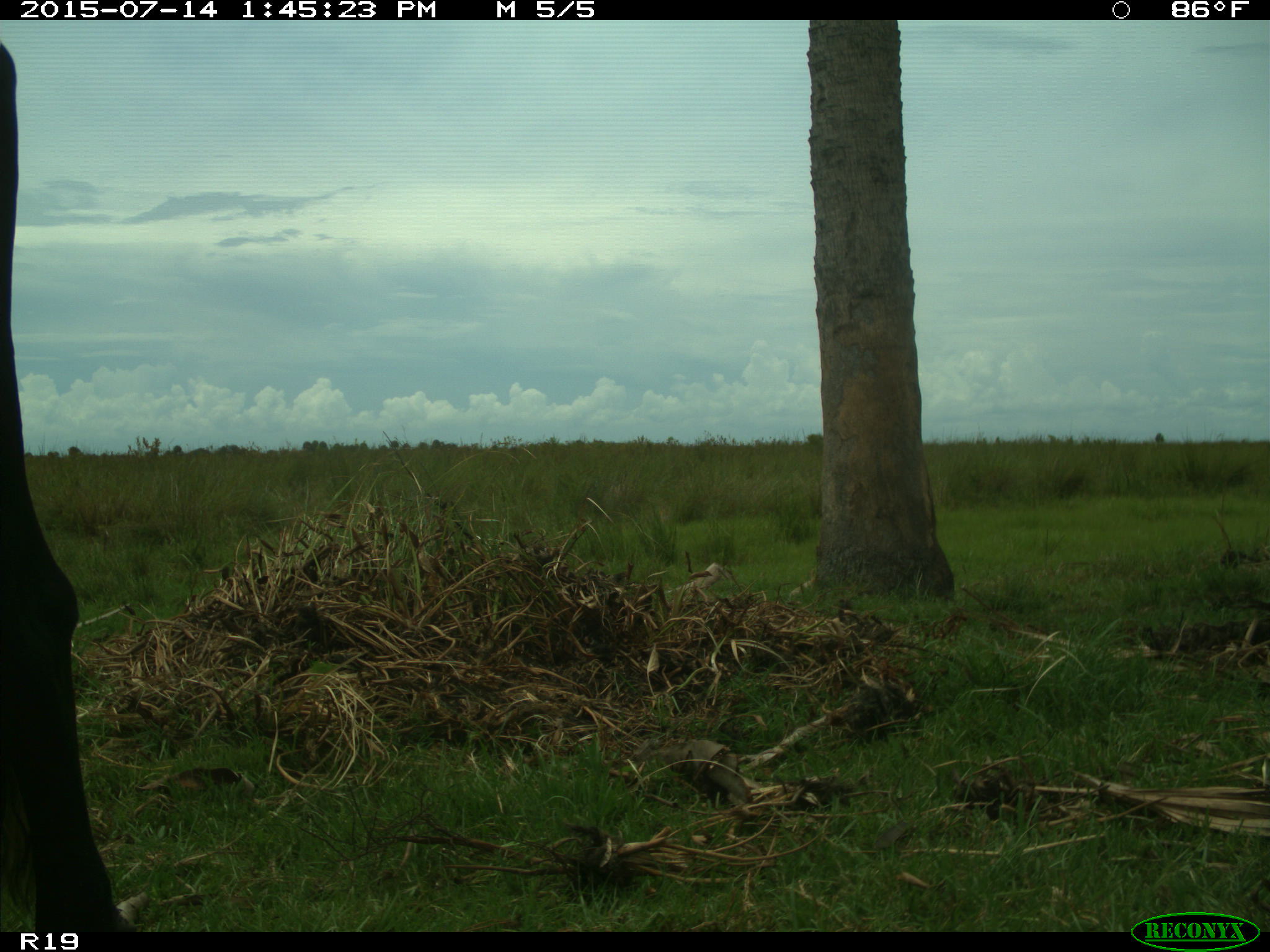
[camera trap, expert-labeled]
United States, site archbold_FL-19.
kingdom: Animalia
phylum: Chordata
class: Mammalia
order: Artiodactyla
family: Bovidae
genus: Bos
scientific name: Bos taurus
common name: domestic cow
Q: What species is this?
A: Bos taurus (domestic cow).